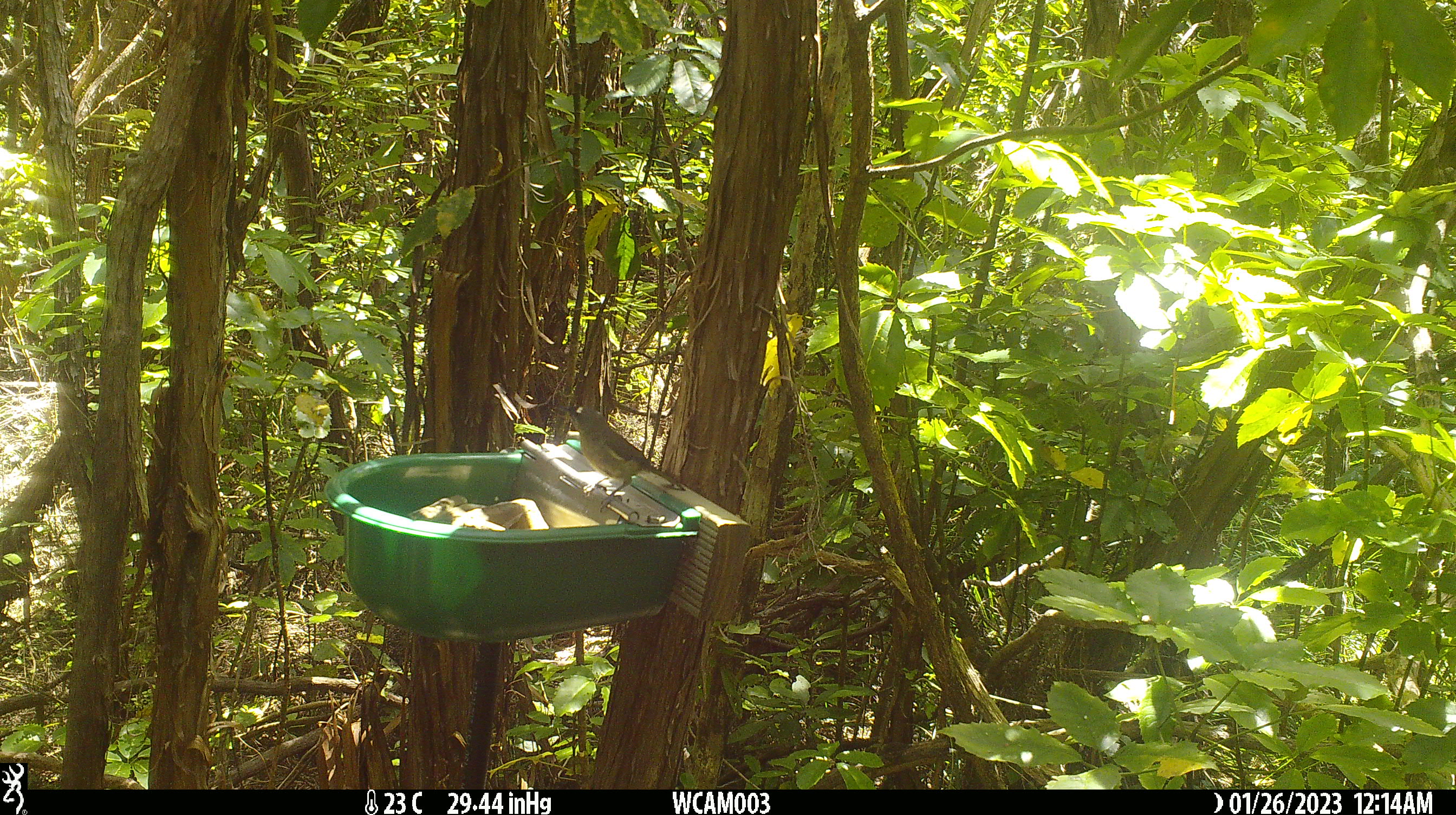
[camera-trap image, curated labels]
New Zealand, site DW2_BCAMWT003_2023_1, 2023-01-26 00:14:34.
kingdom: Animalia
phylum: Chordata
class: Aves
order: Passeriformes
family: Meliphagidae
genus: Anthornis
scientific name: Anthornis melanura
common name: new zealand bellbird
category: bellbird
Bellbird (new zealand bellbird) (Anthornis melanura).